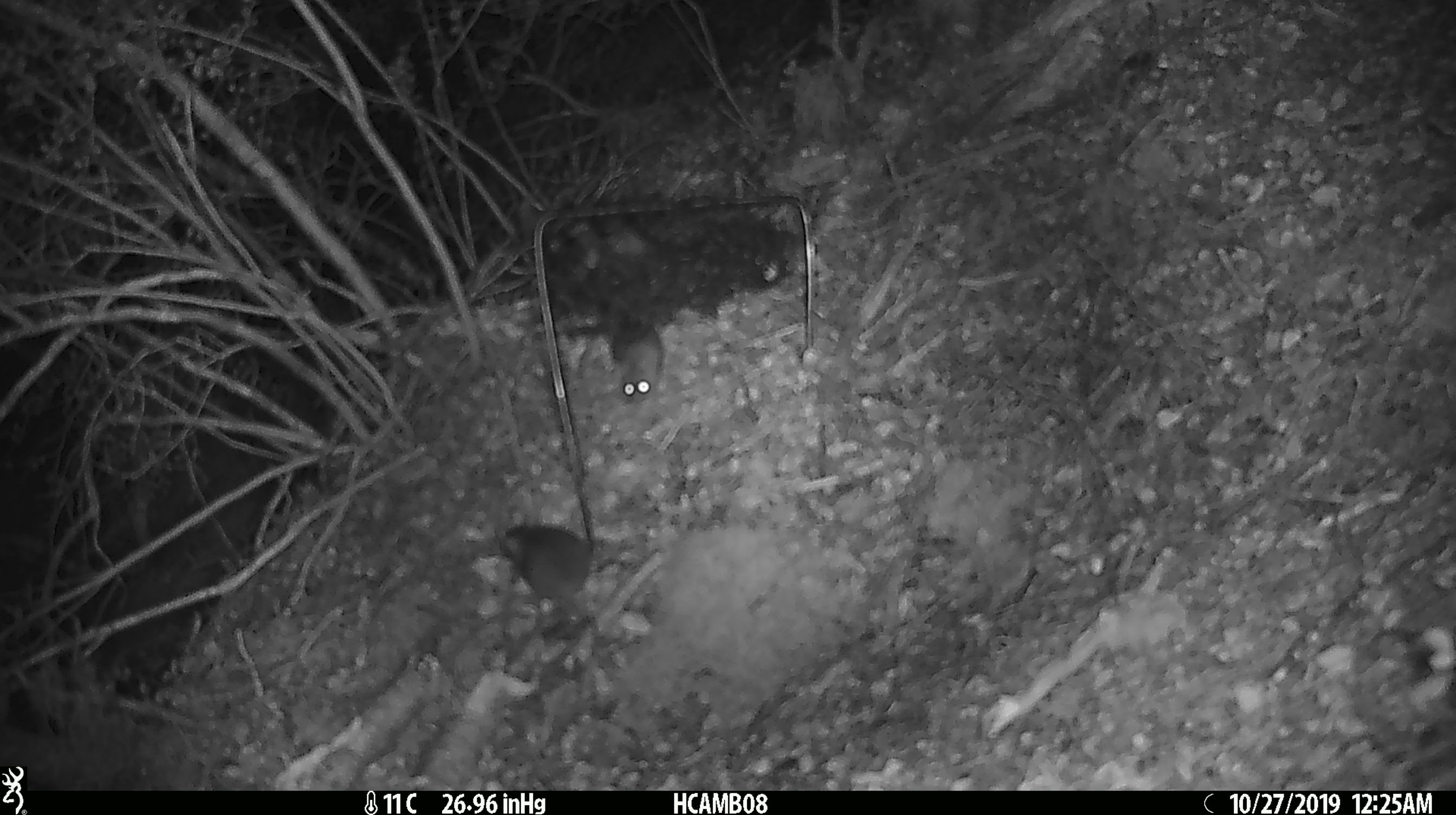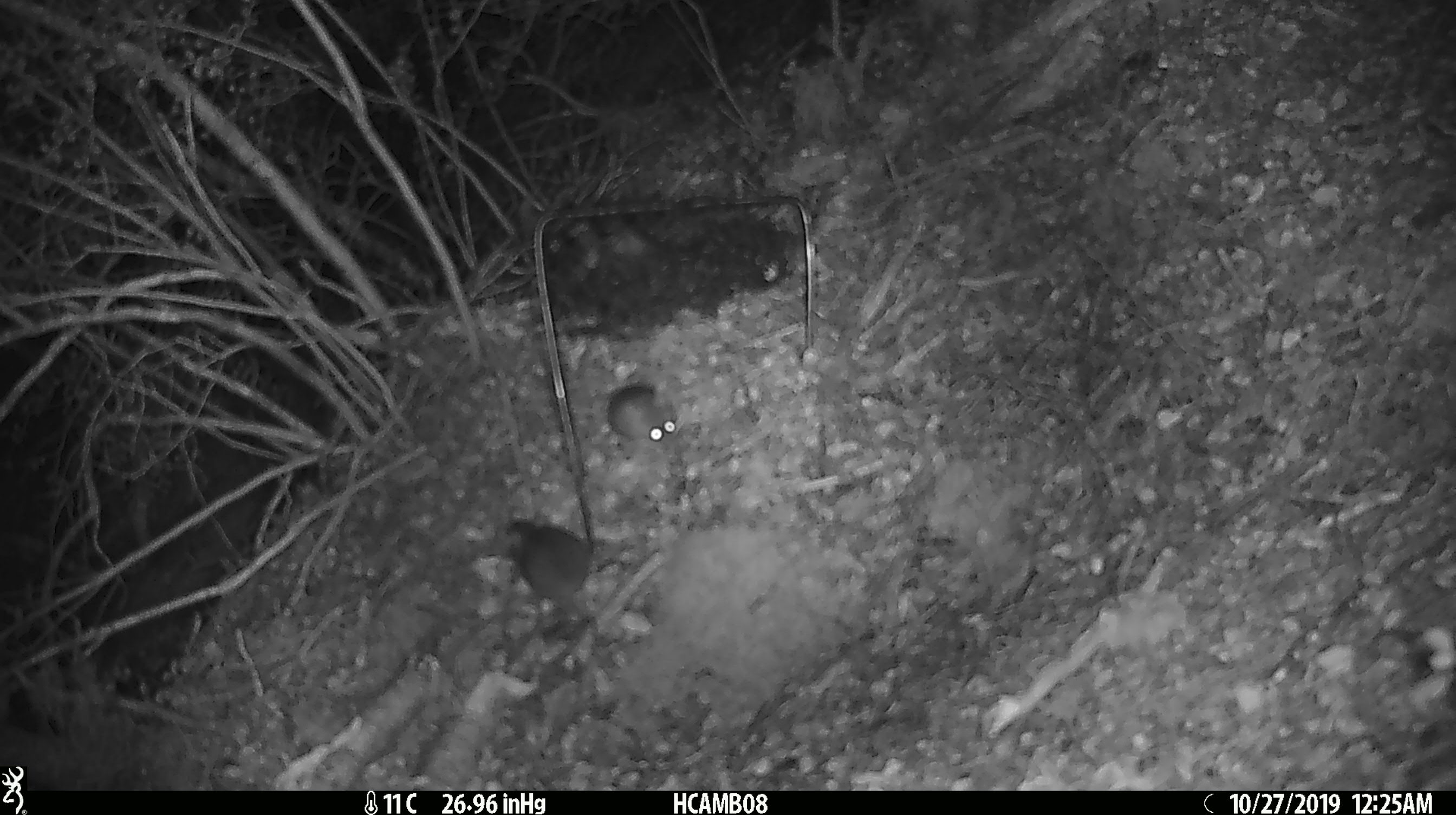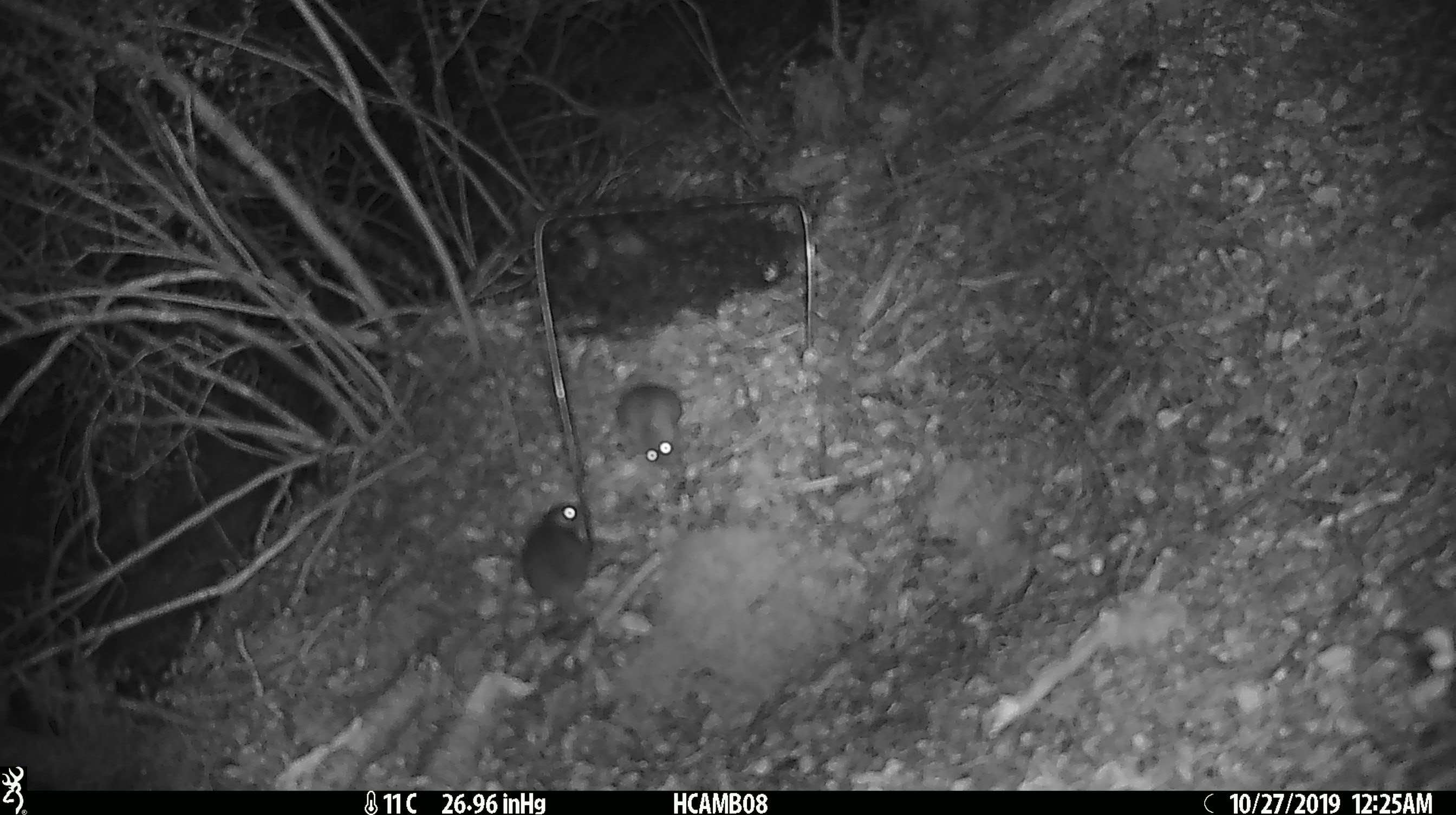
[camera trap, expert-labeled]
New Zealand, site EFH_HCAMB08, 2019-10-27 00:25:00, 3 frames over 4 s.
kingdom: Animalia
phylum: Chordata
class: Mammalia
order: Rodentia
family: Muridae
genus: Mus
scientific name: Mus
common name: mouse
Mouse (Mus).